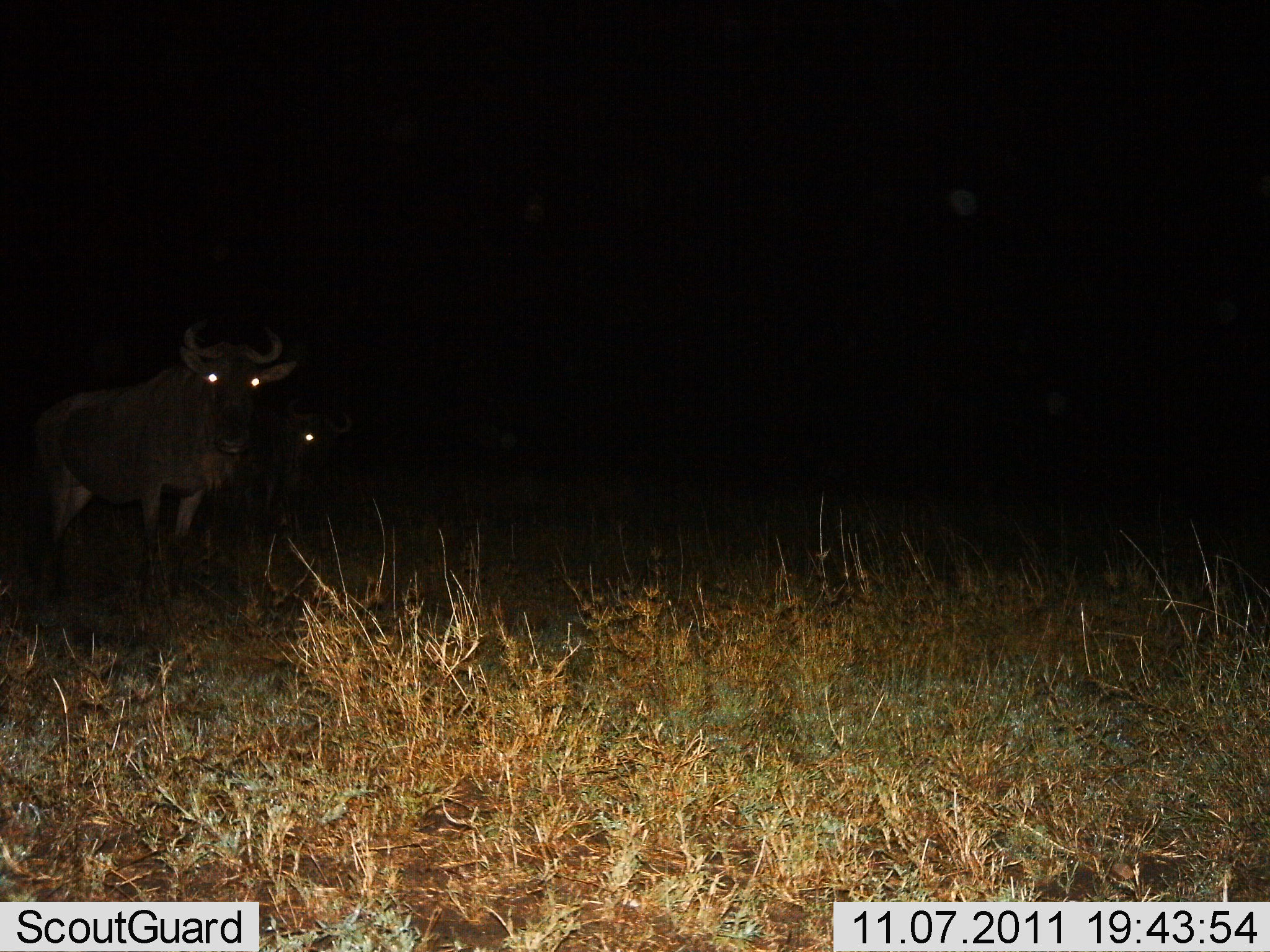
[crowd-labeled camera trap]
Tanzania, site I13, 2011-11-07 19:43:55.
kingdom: Animalia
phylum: Chordata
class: Mammalia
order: Artiodactyla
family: Bovidae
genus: Connochaetes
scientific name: Connochaetes taurinus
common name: blue wildebeest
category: wildebeest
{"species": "wildebeest (blue wildebeest) (Connochaetes taurinus)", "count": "2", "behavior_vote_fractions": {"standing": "92%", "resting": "0%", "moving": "8%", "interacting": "0%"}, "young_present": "8%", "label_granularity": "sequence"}